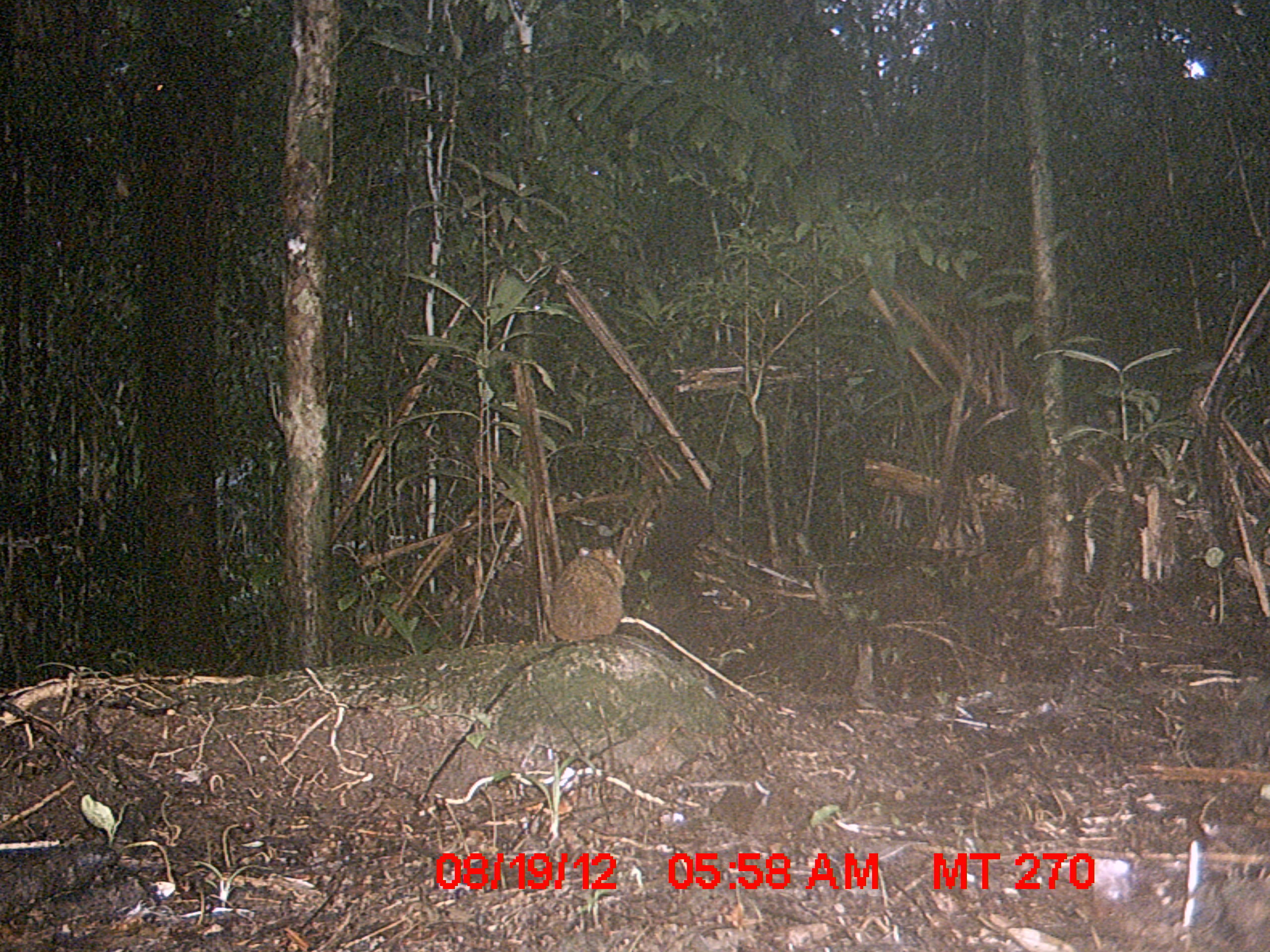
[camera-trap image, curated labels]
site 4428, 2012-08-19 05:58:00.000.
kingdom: Animalia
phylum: Chordata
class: Mammalia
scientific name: Mammalia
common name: mammals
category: small mammal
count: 1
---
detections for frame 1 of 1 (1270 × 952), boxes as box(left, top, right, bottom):
small mammal: box(536, 545, 630, 643)